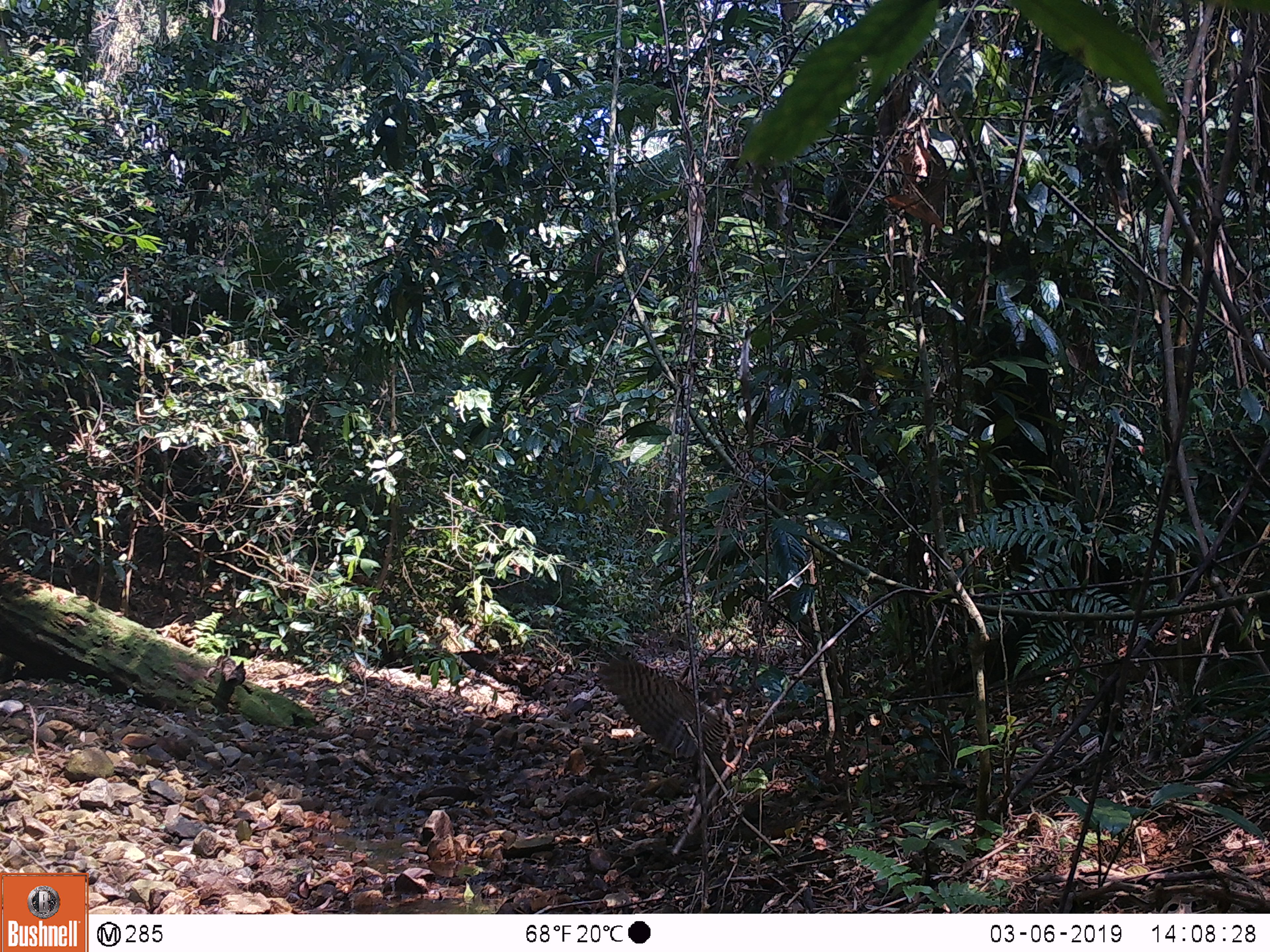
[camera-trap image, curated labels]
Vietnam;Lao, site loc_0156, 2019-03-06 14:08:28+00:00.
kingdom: Animalia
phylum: Chordata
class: Aves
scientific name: Aves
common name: bird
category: unidentified bird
Unidentified bird (bird) (Aves). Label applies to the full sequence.